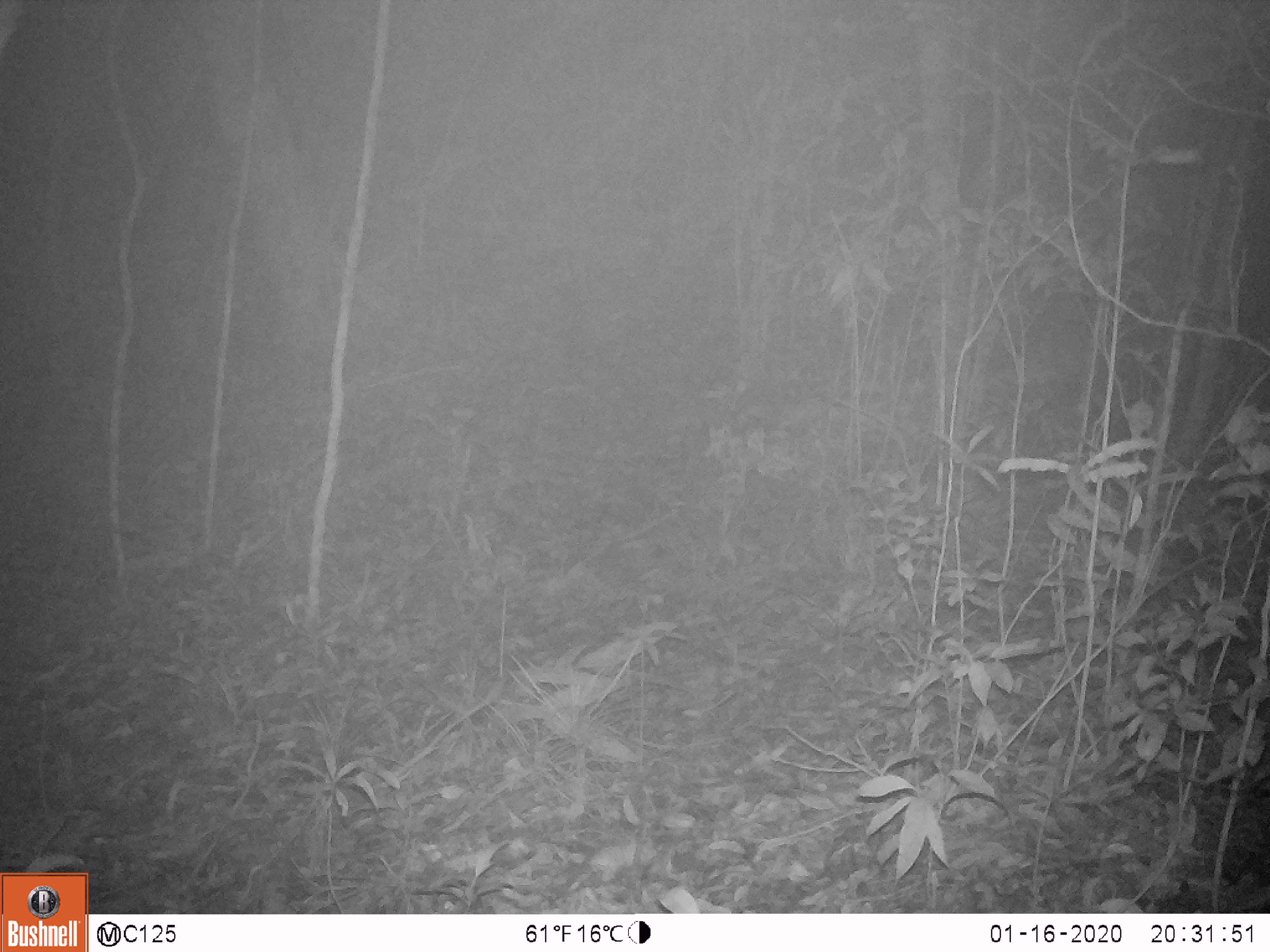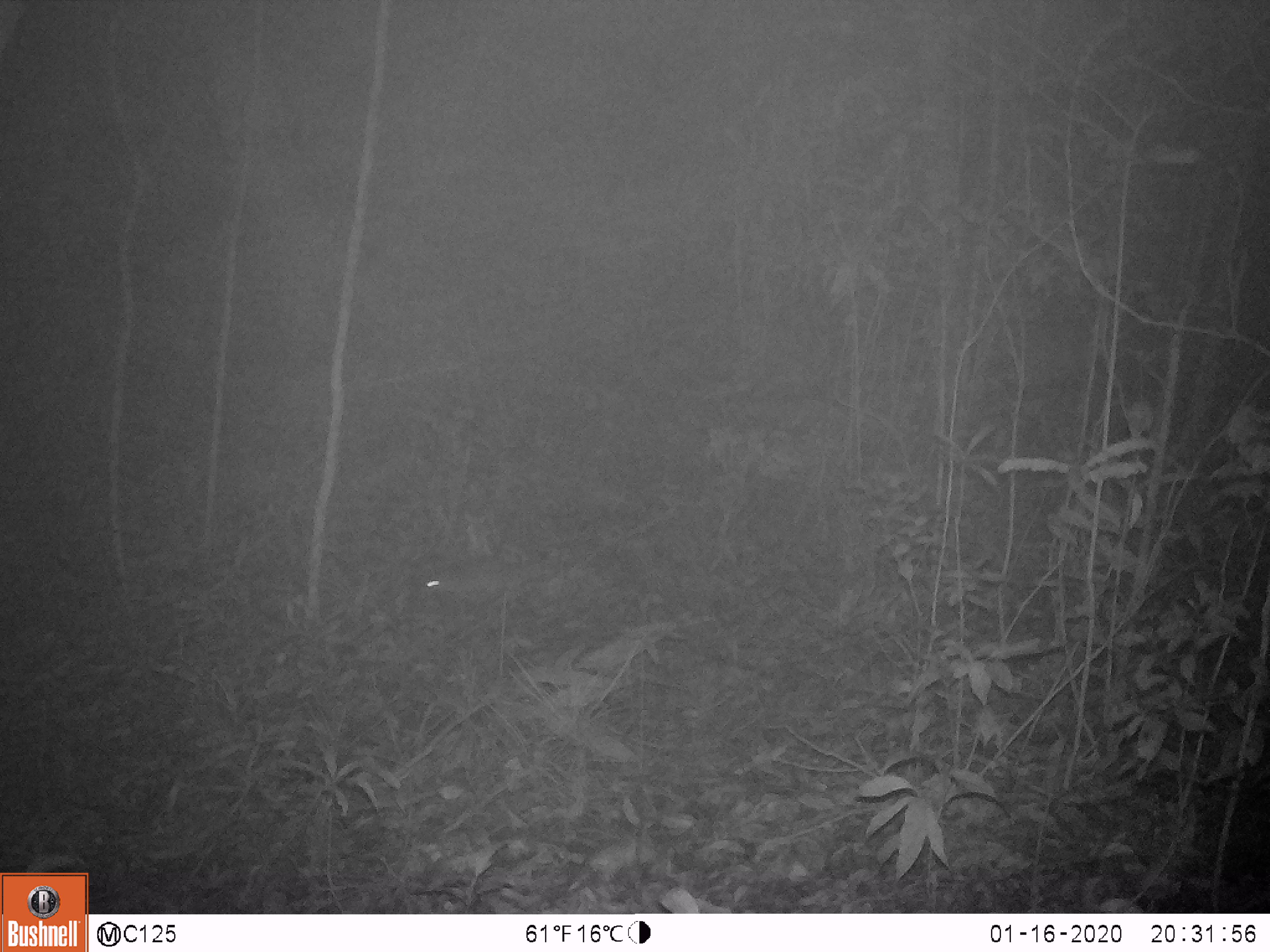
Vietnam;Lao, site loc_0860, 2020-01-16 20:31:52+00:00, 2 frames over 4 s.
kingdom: Animalia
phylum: Chordata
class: Mammalia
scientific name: Mammalia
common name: mammal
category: unidentified small mammal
Unidentified small mammal (mammal) (Mammalia). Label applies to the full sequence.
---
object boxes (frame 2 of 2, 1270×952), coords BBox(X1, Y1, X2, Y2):
unidentified small mammal: BBox(424, 558, 529, 599)